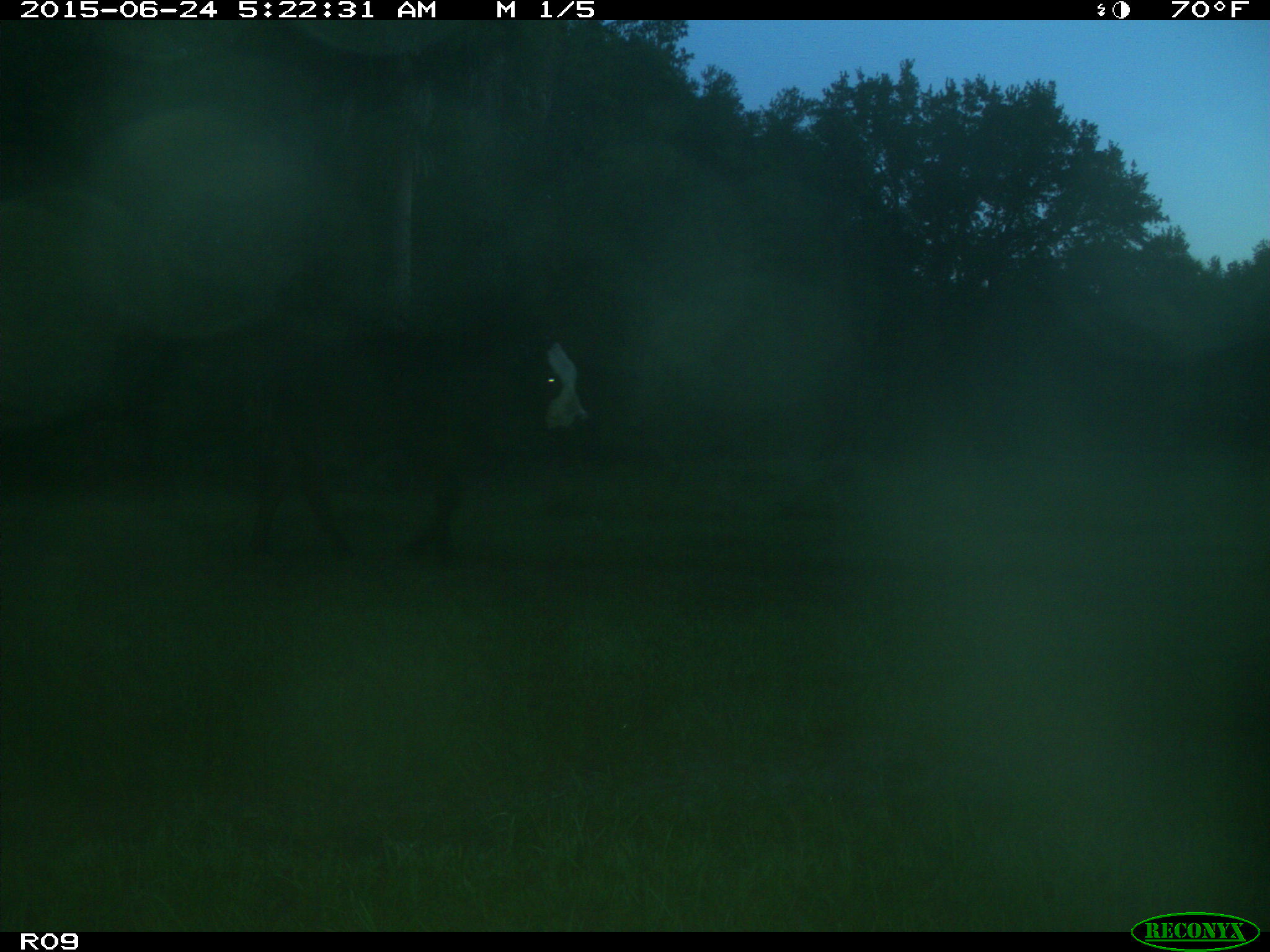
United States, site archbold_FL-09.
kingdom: Animalia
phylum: Chordata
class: Mammalia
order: Artiodactyla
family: Bovidae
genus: Bos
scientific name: Bos taurus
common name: domestic cow